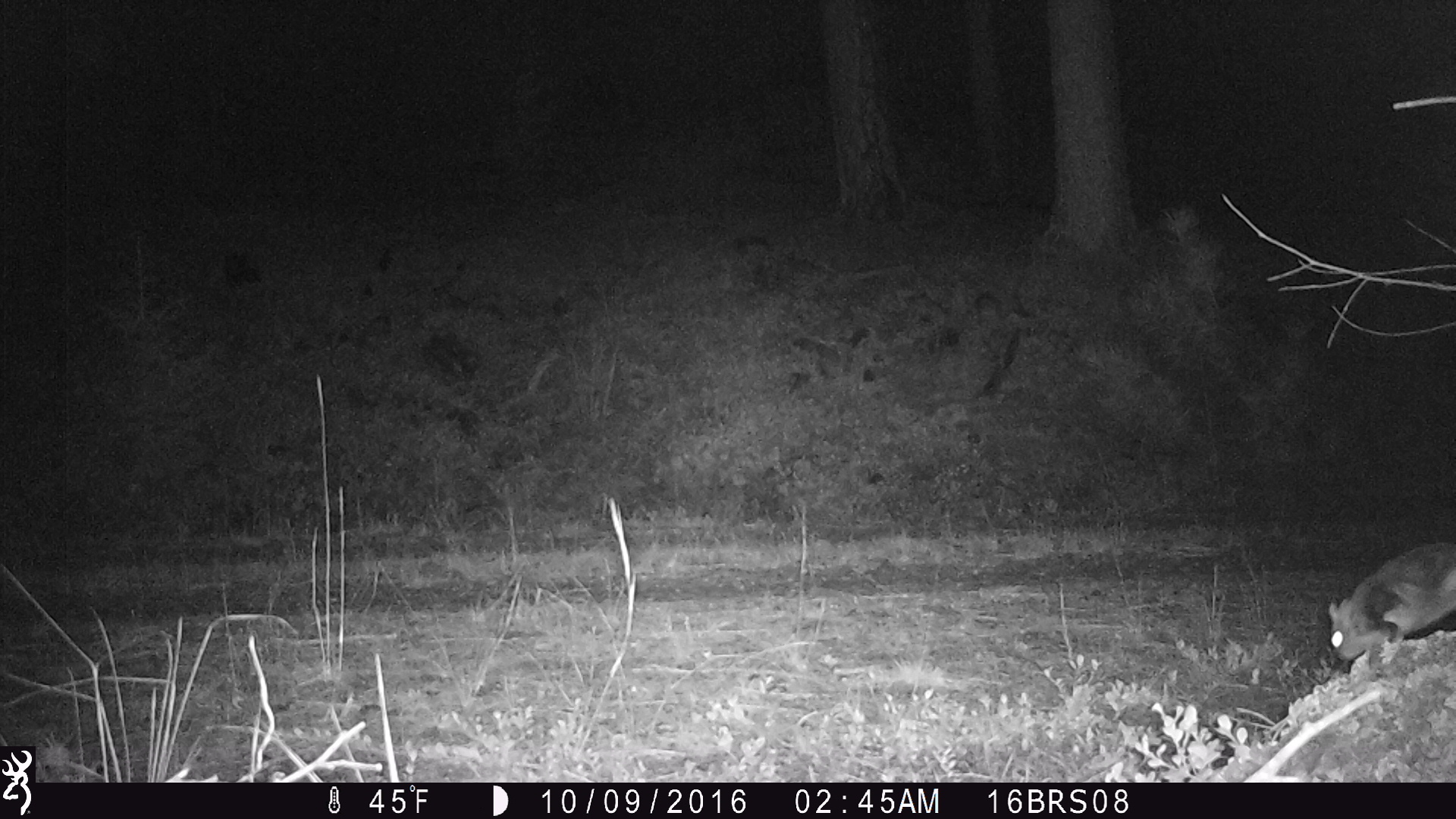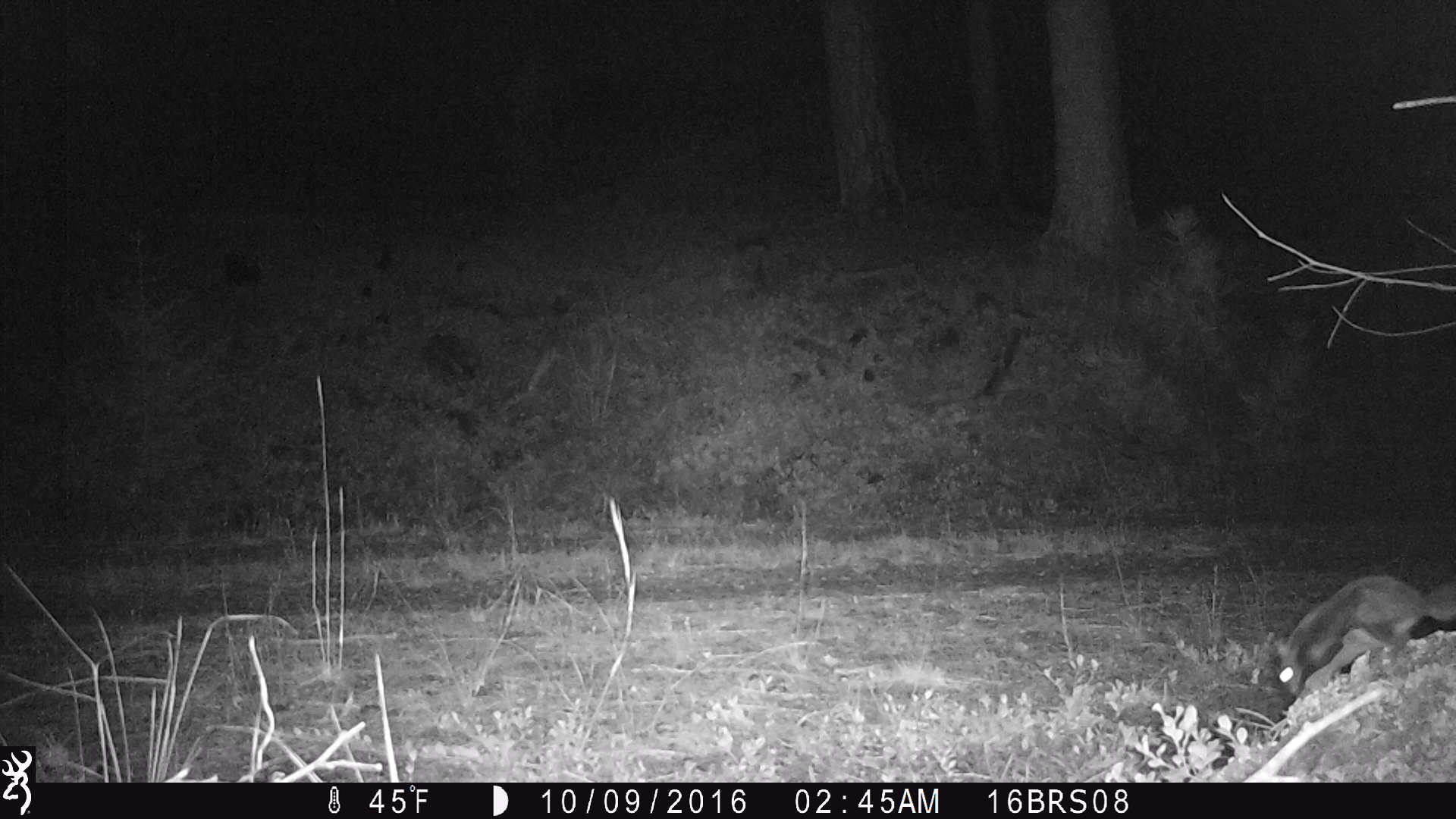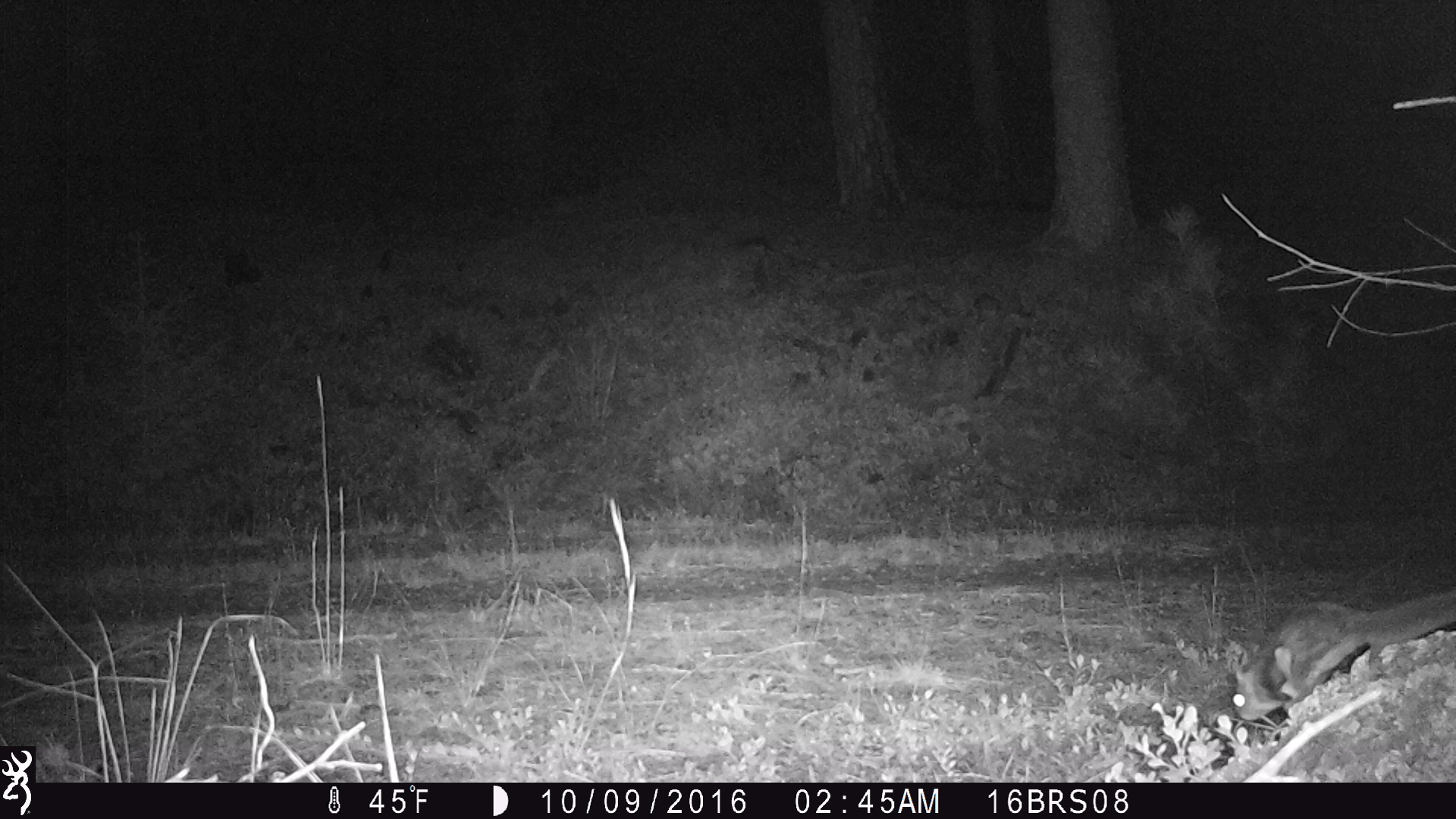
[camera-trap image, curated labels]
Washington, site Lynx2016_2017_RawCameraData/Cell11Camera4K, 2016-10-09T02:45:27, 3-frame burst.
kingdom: Animalia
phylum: Chordata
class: Mammalia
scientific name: Mammalia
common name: small mammal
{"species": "small mammal (Mammalia)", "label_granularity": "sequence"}